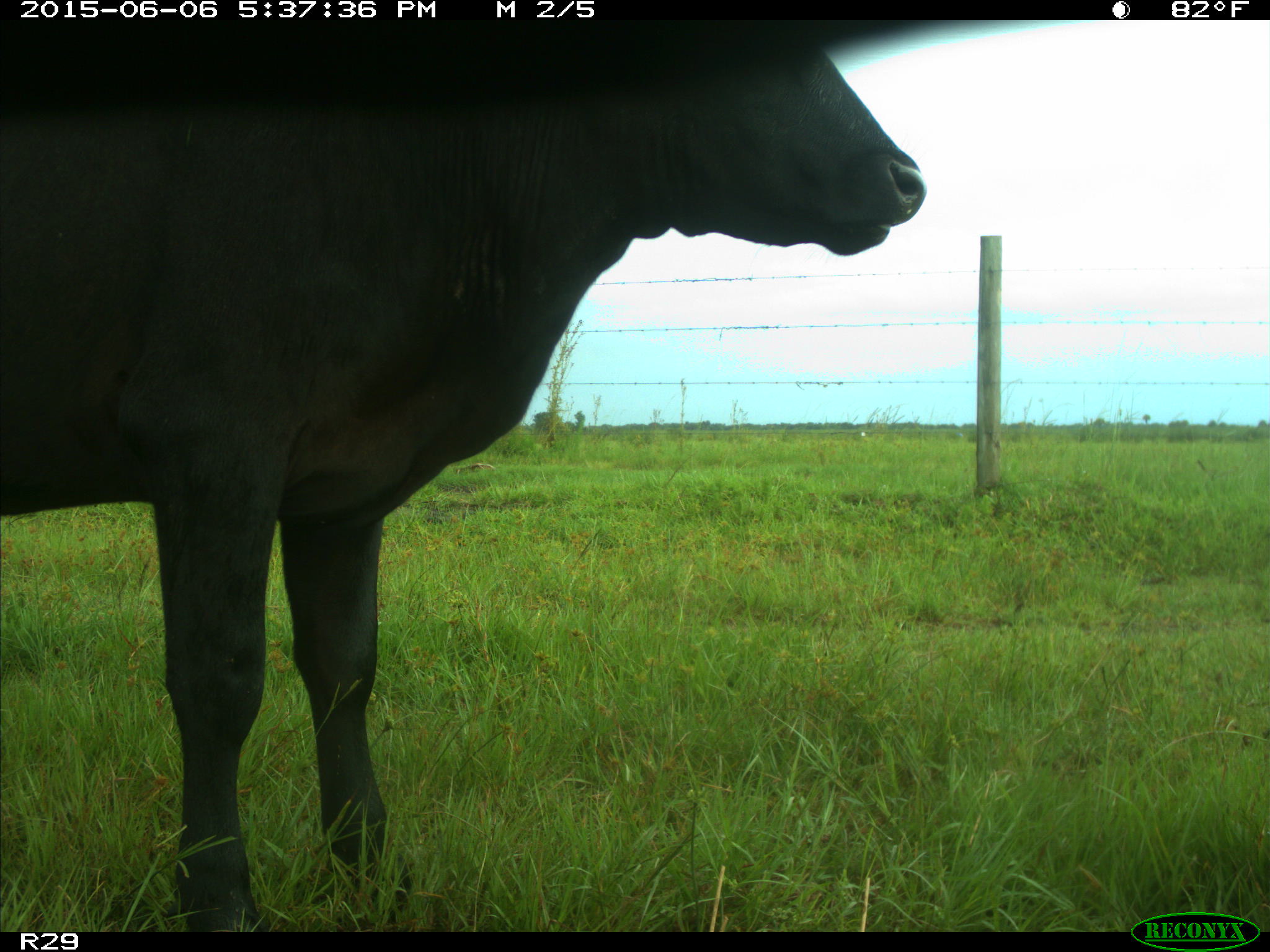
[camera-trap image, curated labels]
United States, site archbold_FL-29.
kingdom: Animalia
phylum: Chordata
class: Mammalia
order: Artiodactyla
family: Bovidae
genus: Bos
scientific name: Bos taurus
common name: domestic cow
Bos taurus (domestic cow).